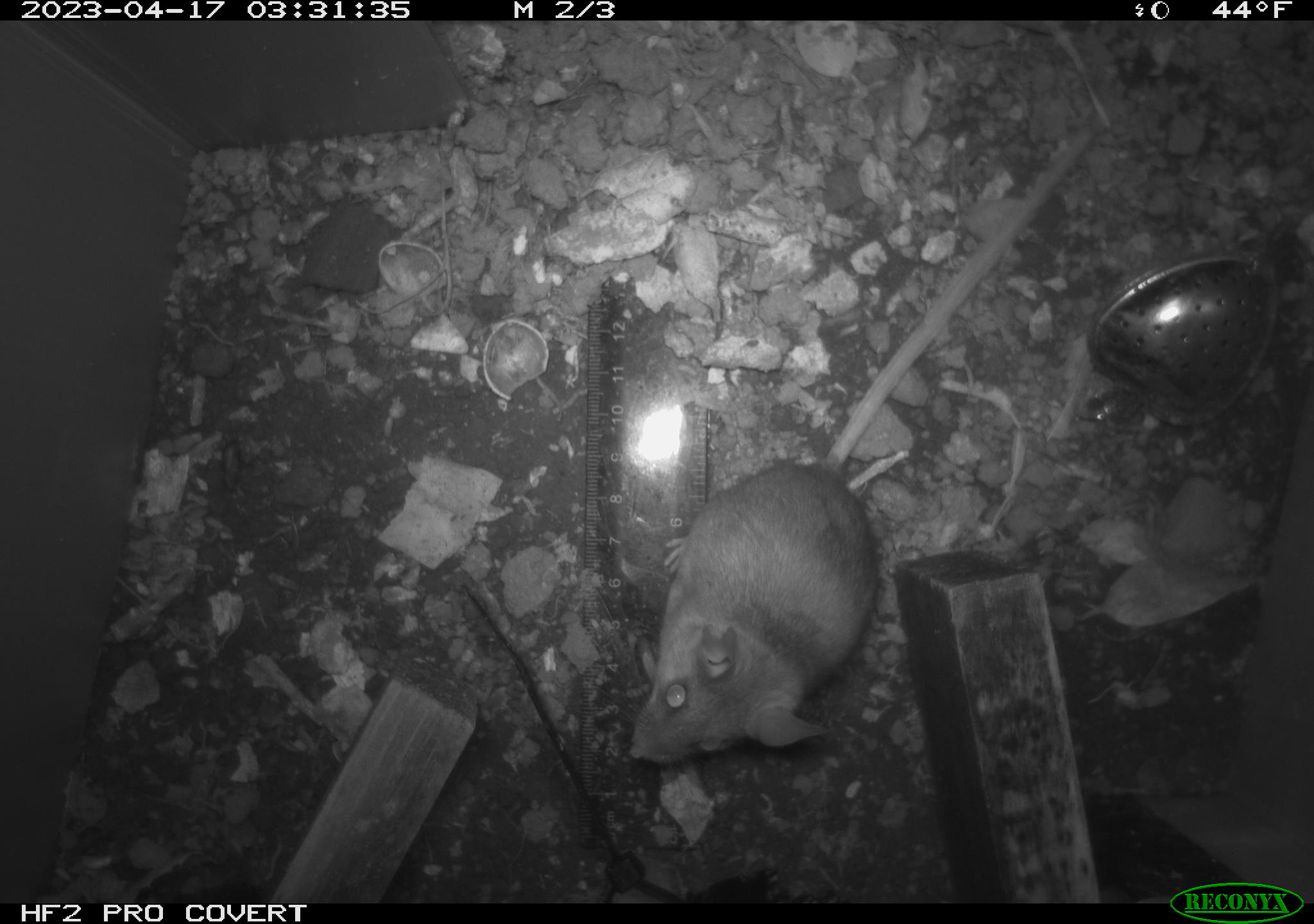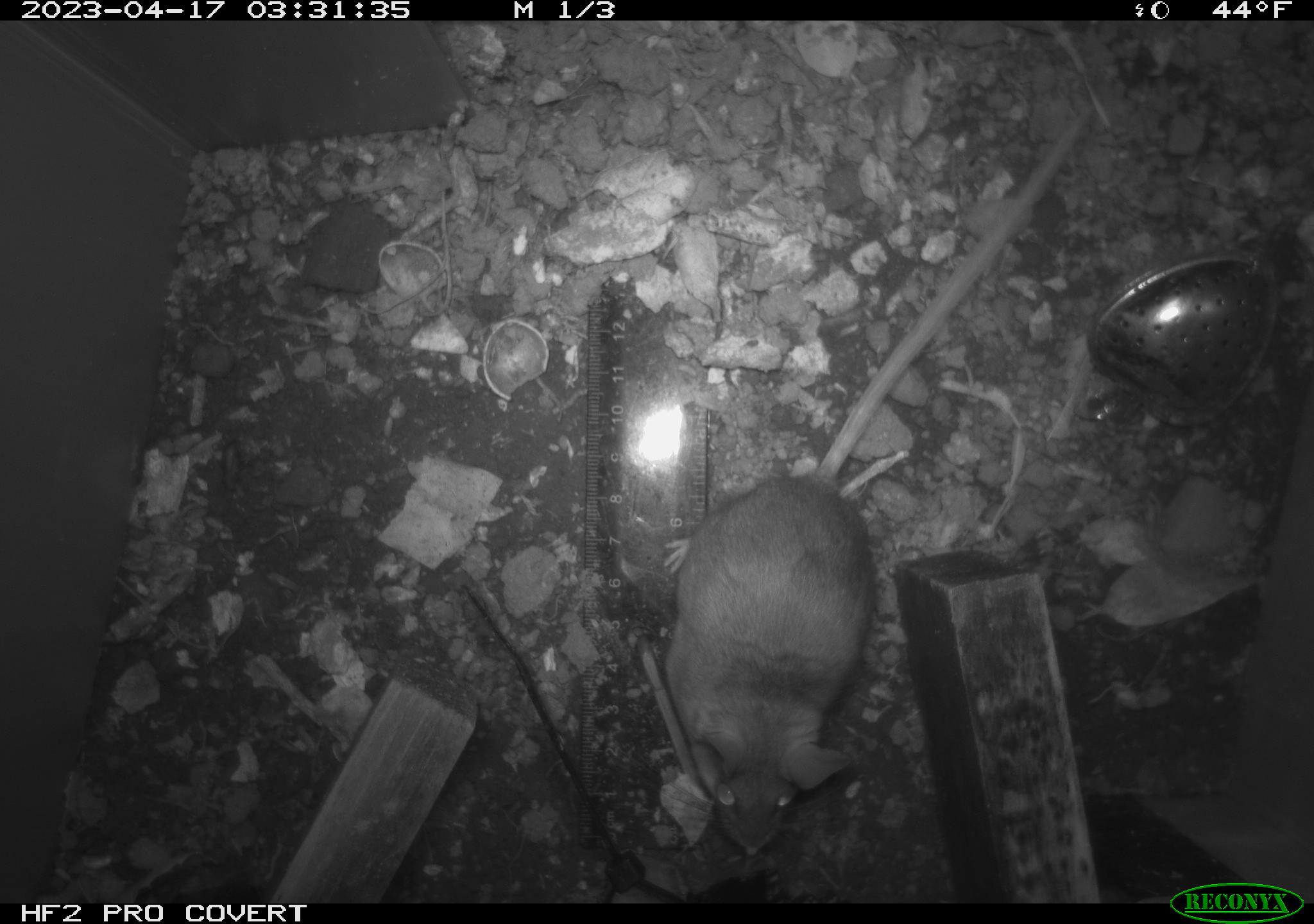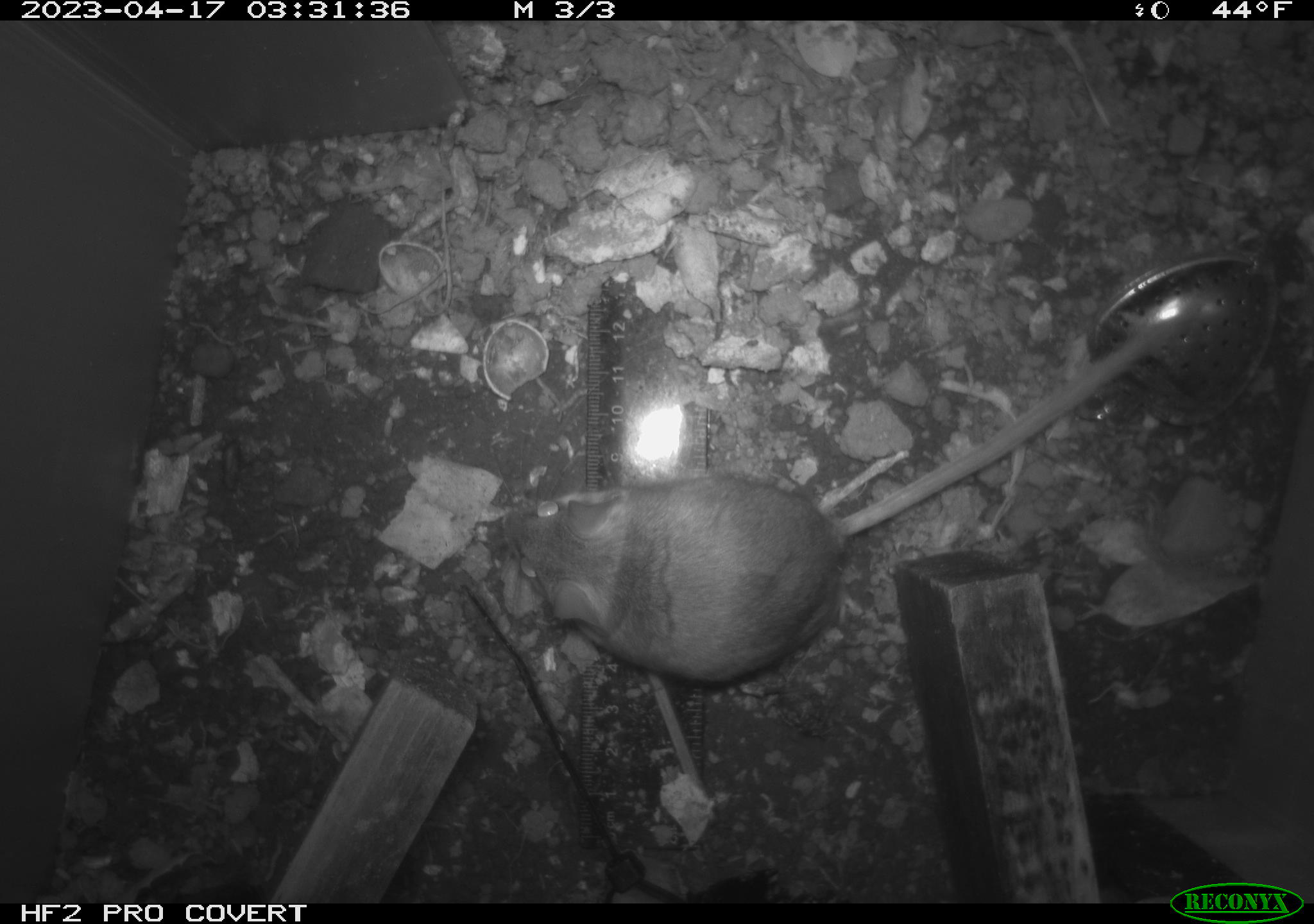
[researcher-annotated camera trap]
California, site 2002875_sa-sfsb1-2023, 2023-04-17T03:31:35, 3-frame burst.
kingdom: Animalia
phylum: Chordata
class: Mammalia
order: Rodentia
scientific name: Rodentia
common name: mouse species